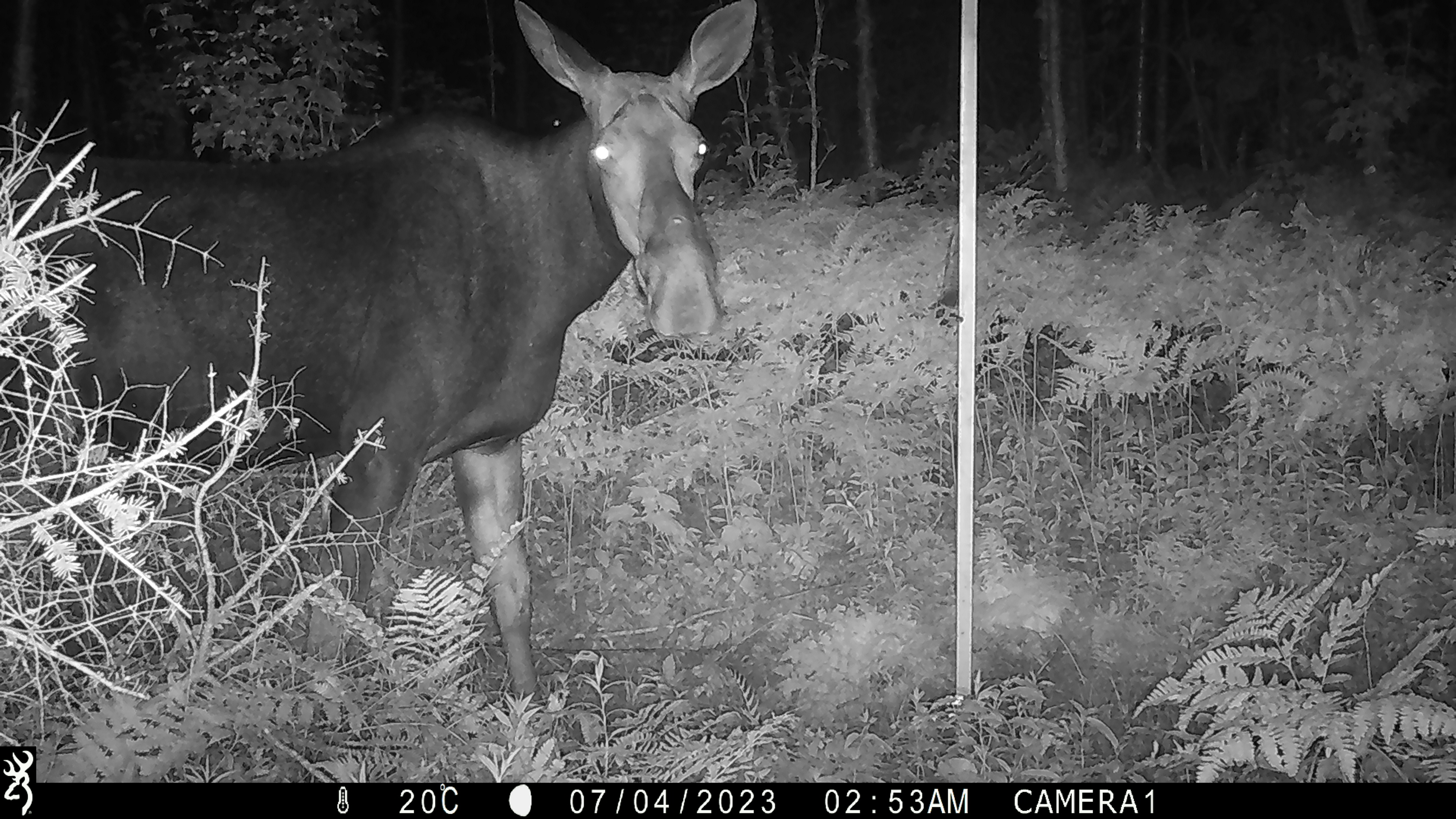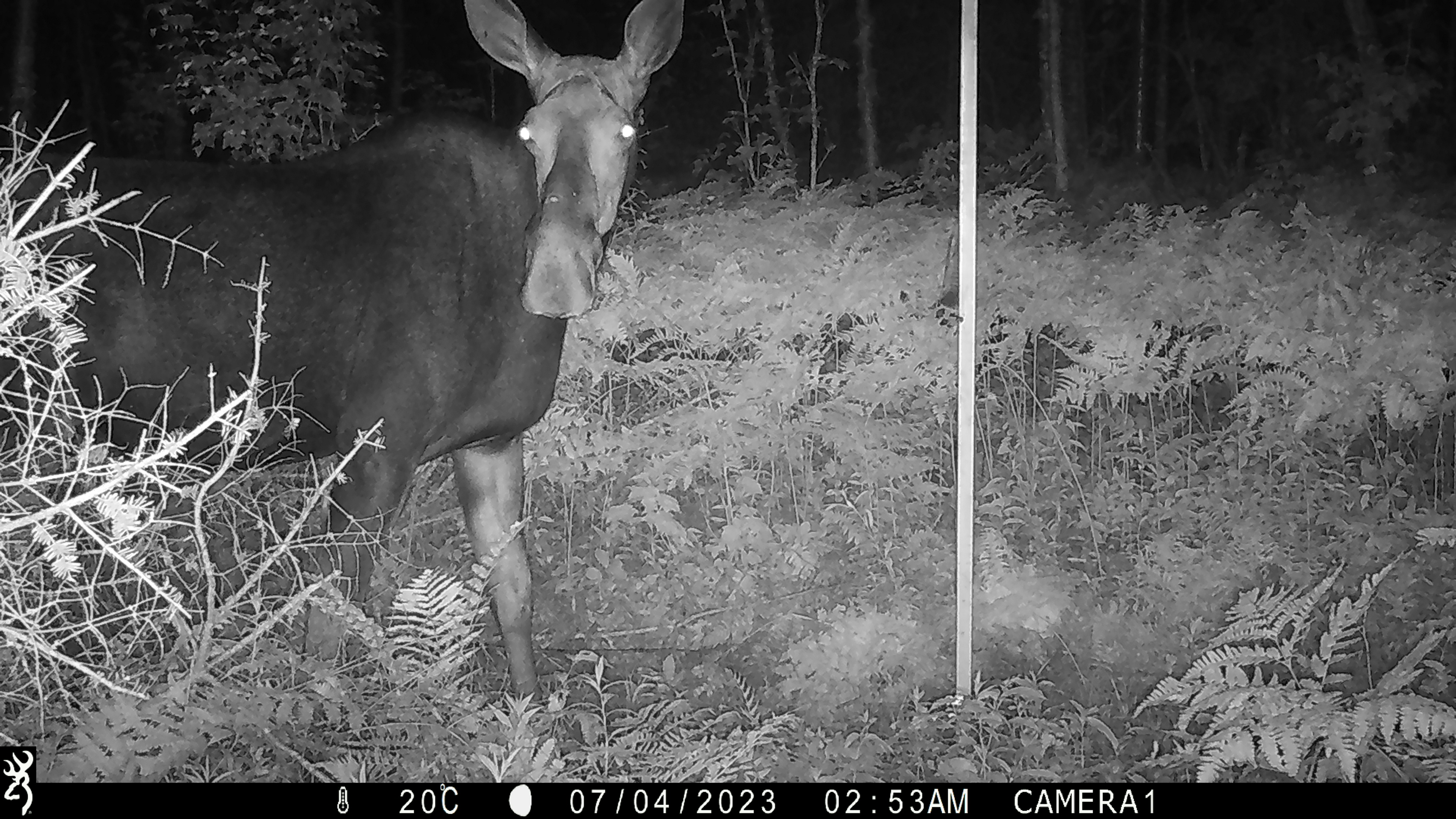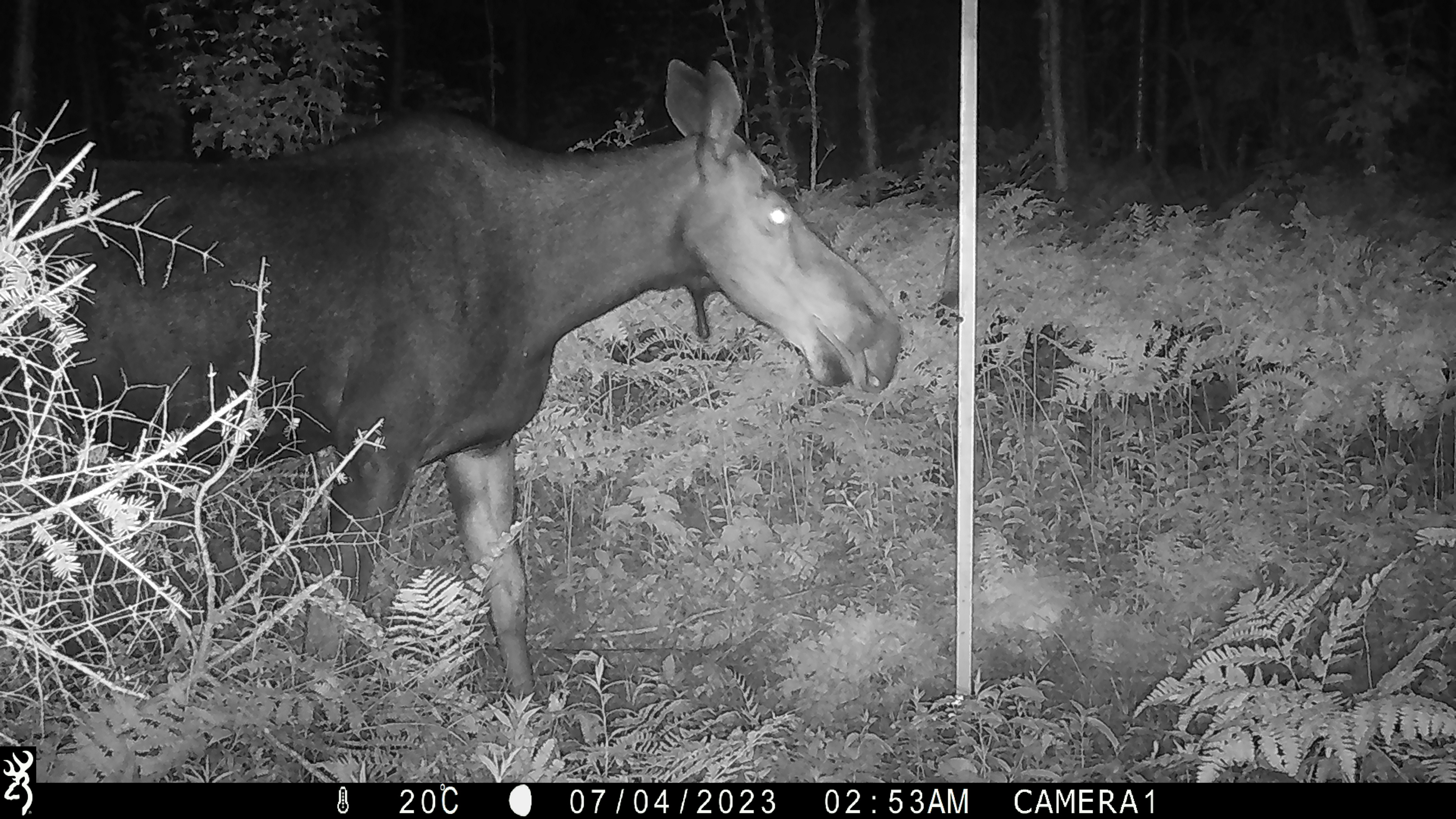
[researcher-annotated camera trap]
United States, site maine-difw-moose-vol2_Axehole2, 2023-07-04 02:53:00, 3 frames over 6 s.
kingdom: Animalia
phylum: Chordata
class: Mammalia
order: Artiodactyla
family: Cervidae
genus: Alces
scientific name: Alces alces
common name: moose